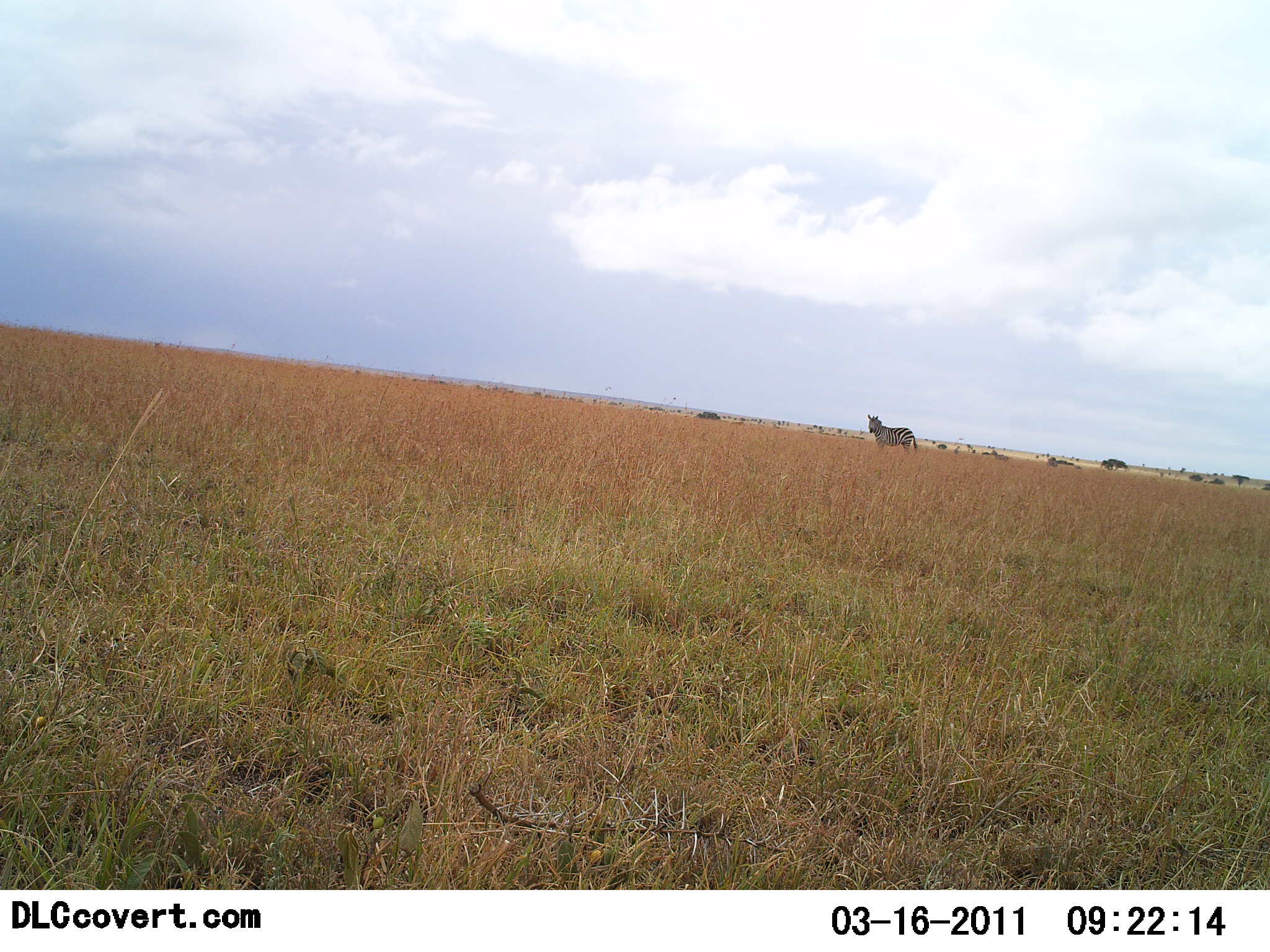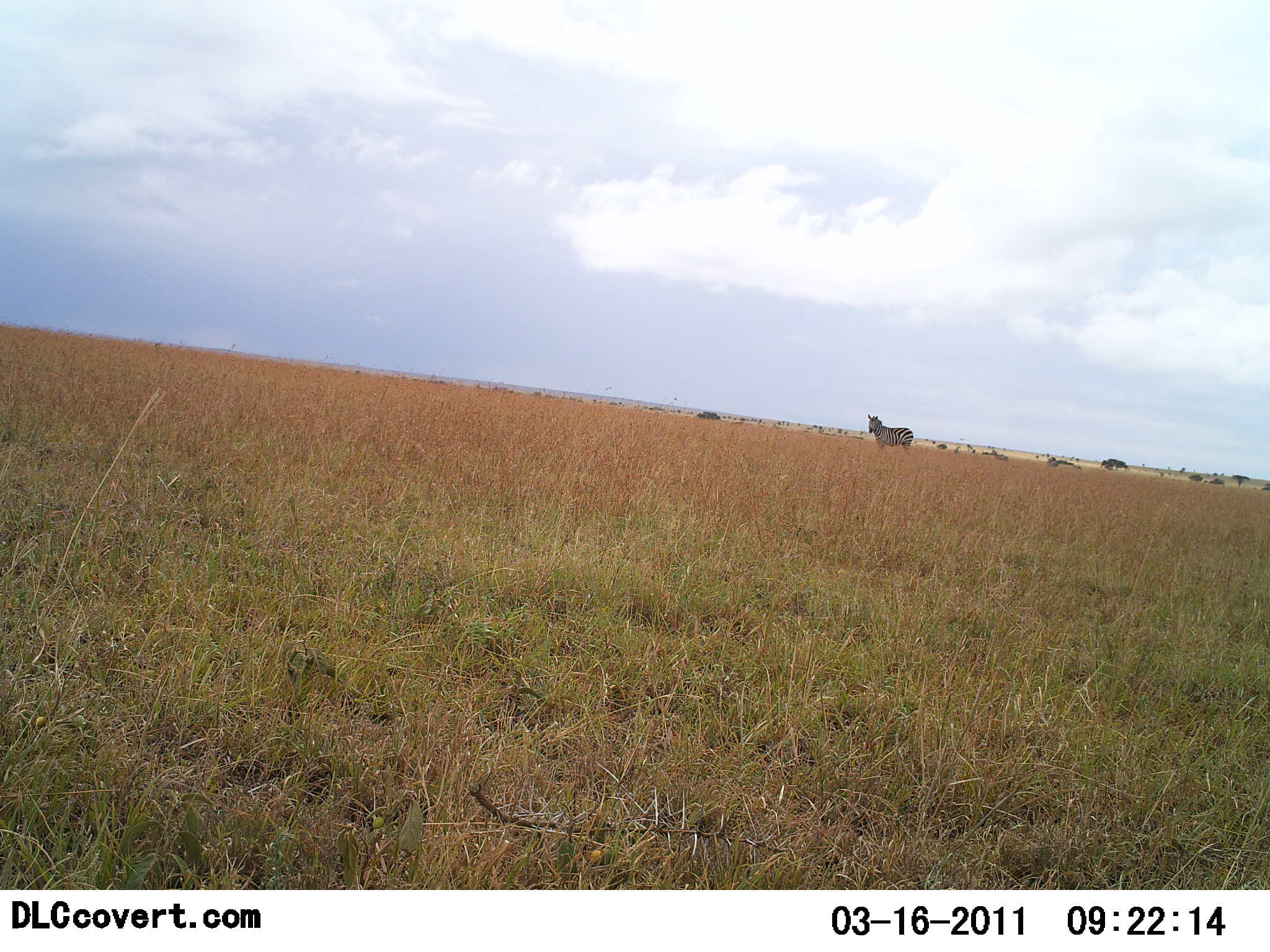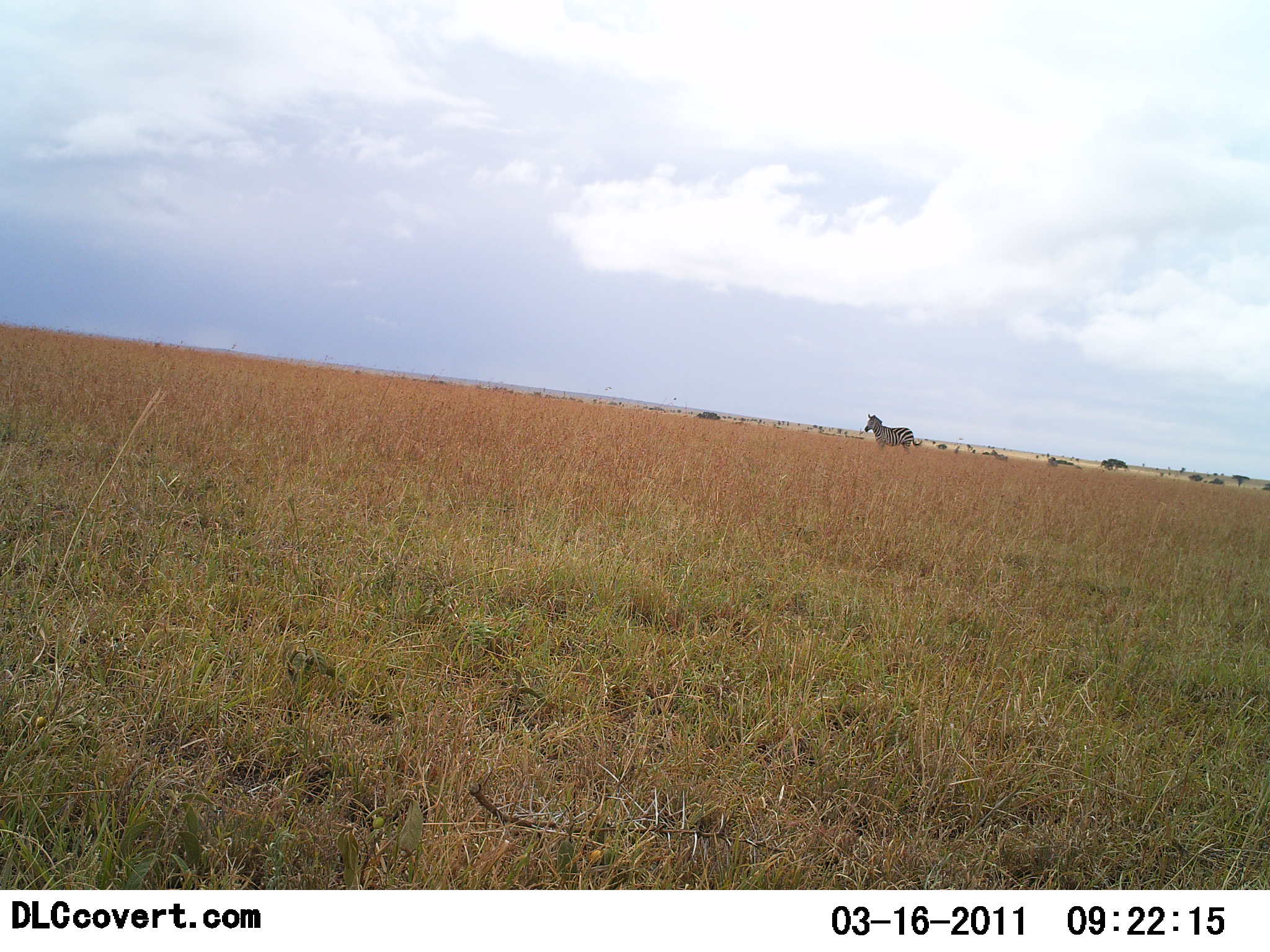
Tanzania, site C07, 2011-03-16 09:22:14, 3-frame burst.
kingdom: Animalia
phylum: Chordata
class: Mammalia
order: Perissodactyla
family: Equidae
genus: Equus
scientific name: Equus quagga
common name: plains zebra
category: zebra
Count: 1.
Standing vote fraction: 83%.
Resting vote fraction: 0%.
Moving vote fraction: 17%.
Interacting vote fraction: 0%.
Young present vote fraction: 0%.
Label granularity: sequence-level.